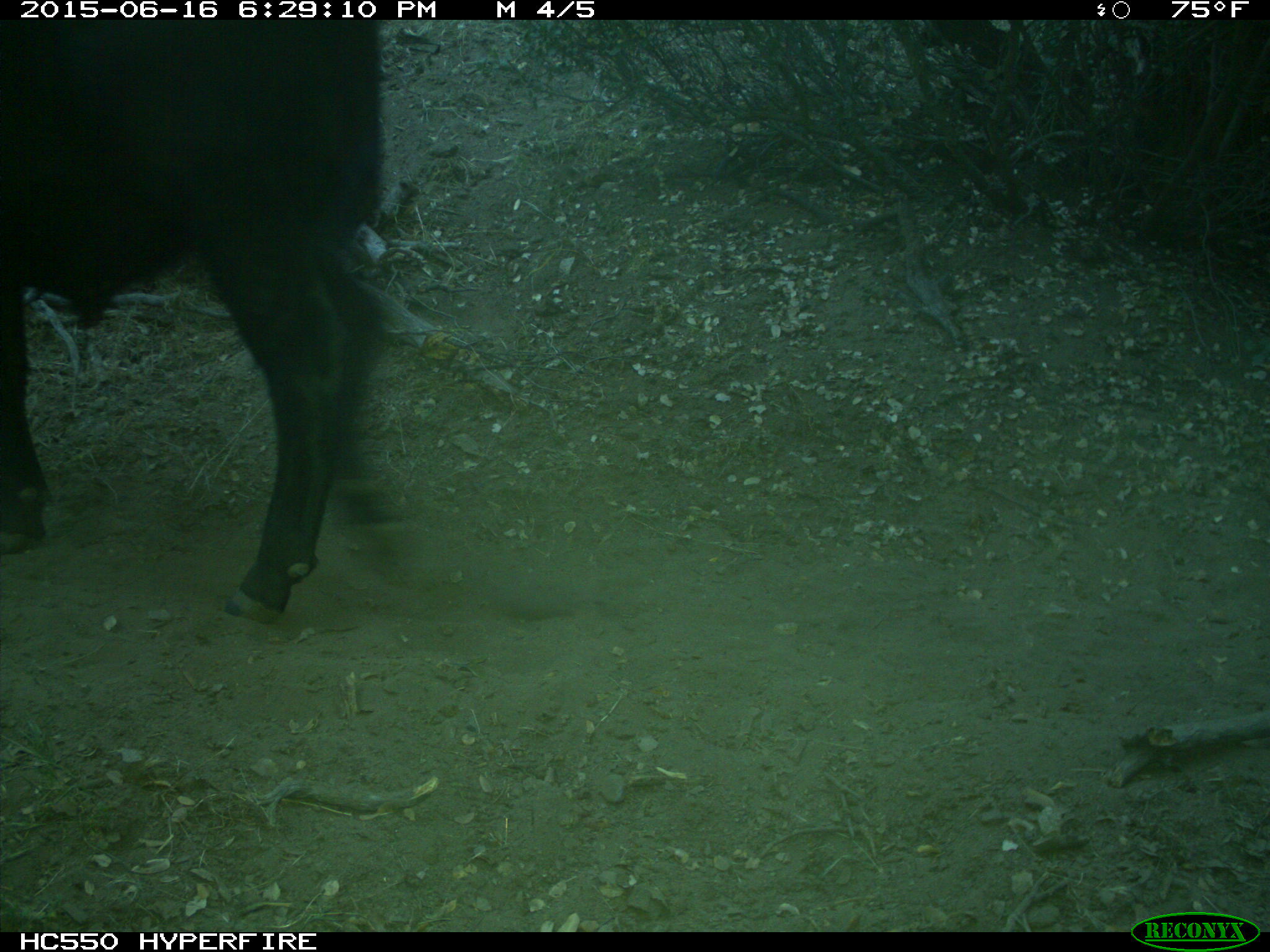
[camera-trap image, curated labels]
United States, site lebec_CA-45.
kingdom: Animalia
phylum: Chordata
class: Mammalia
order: Artiodactyla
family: Bovidae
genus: Bos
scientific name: Bos taurus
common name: domestic cow